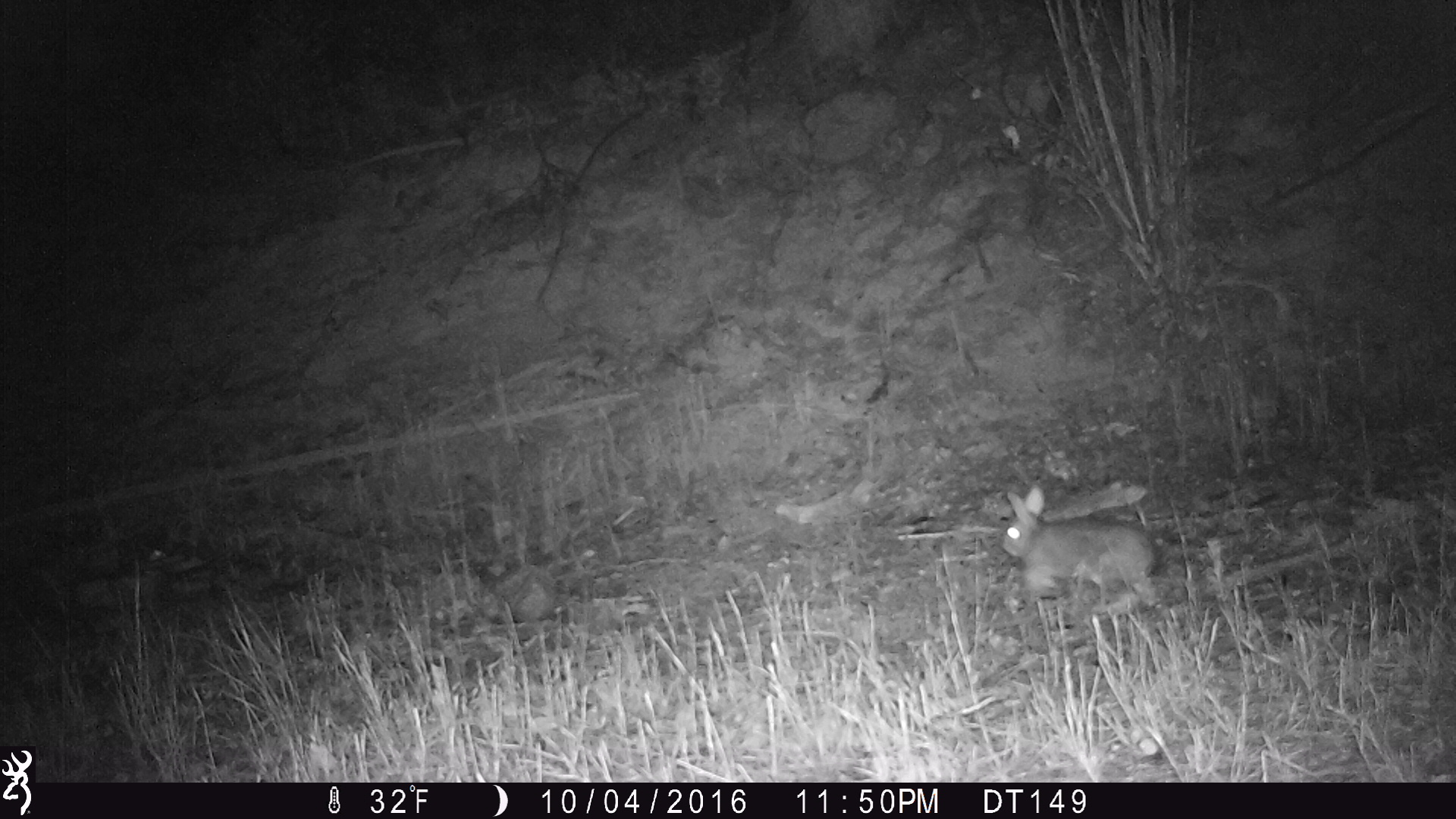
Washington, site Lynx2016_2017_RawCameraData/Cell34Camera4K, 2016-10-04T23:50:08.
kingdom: Animalia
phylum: Chordata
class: Mammalia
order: Lagomorpha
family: Leporidae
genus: Lepus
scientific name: Lepus americanus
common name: snowshoe hare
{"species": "Lepus americanus (snowshoe hare)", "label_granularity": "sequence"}